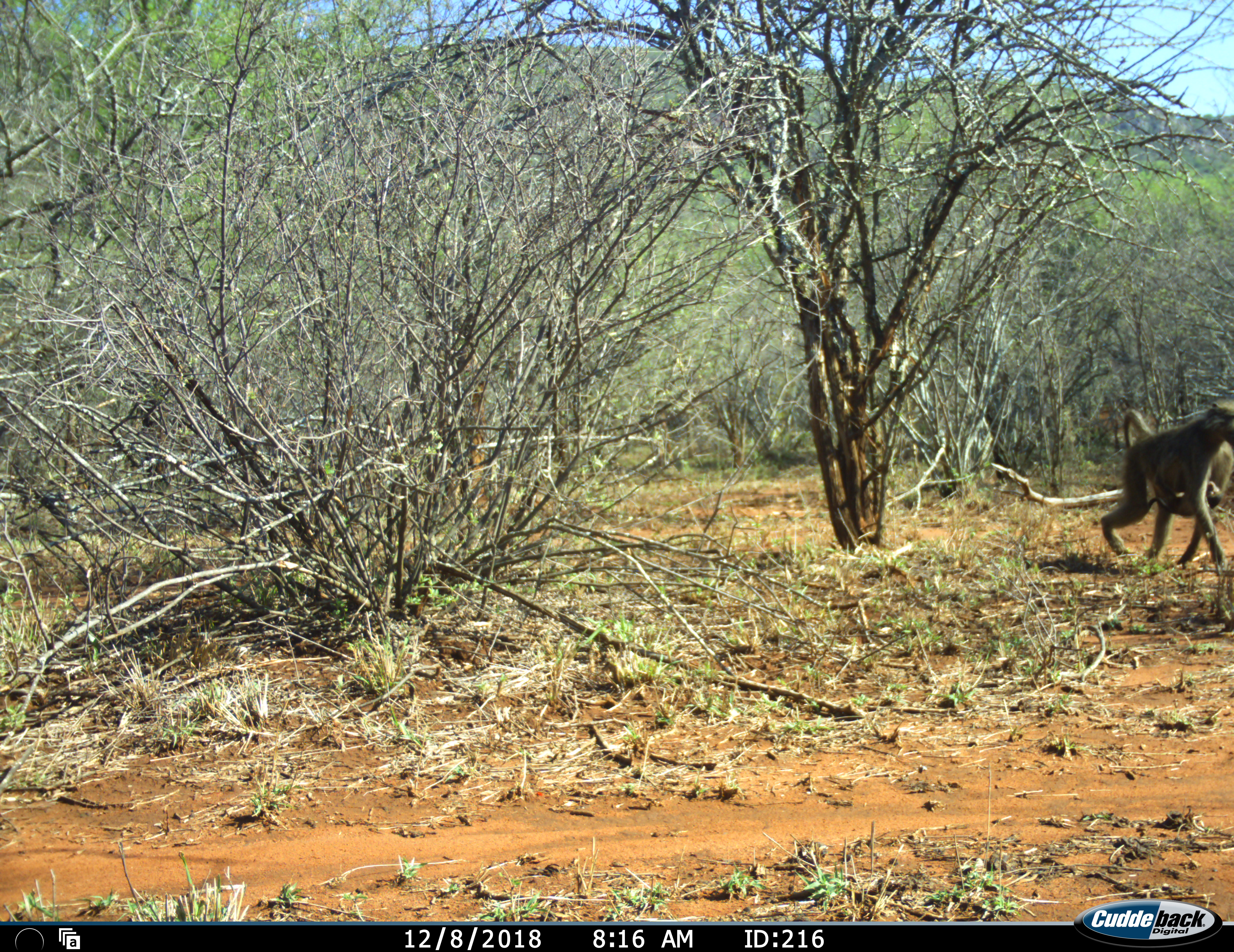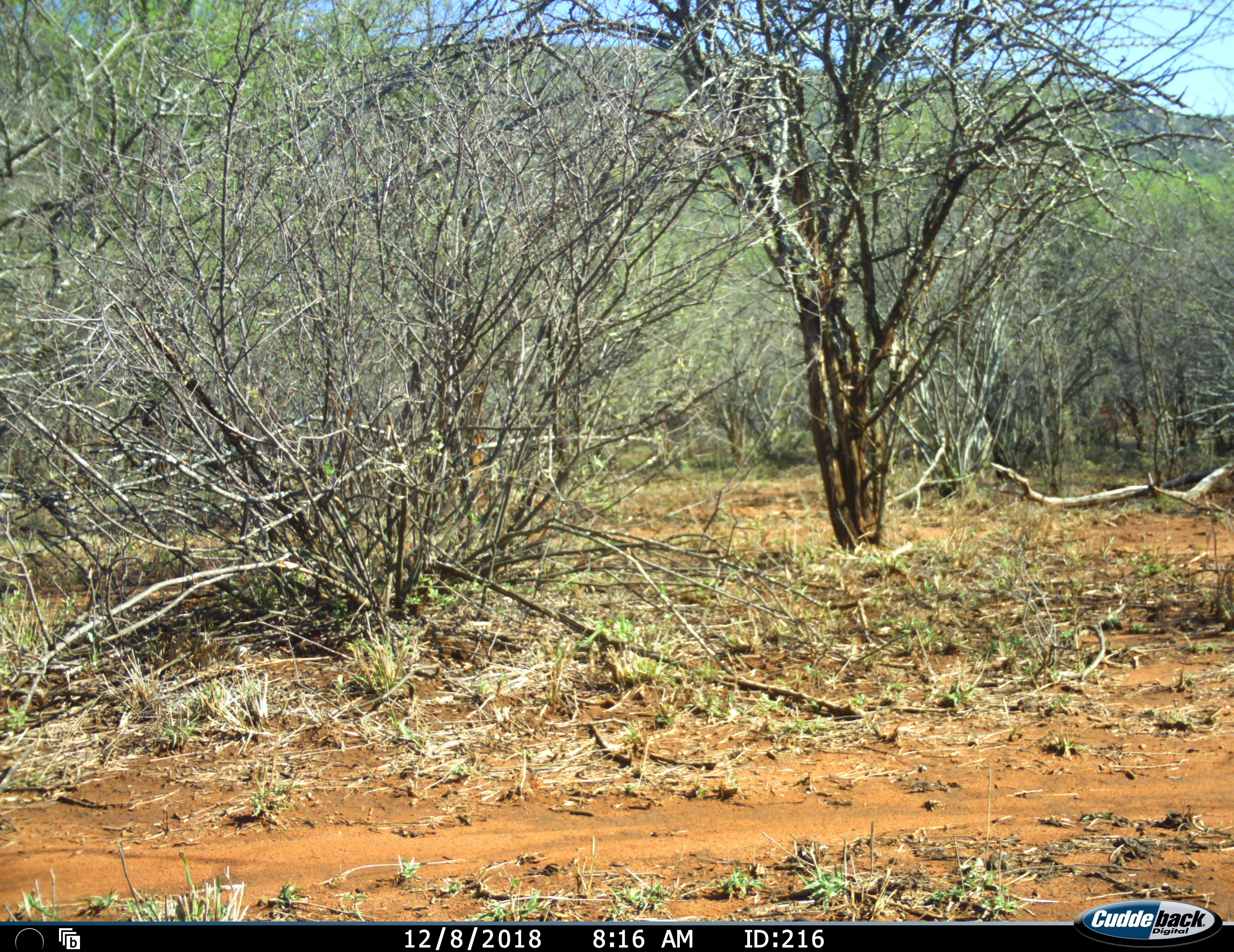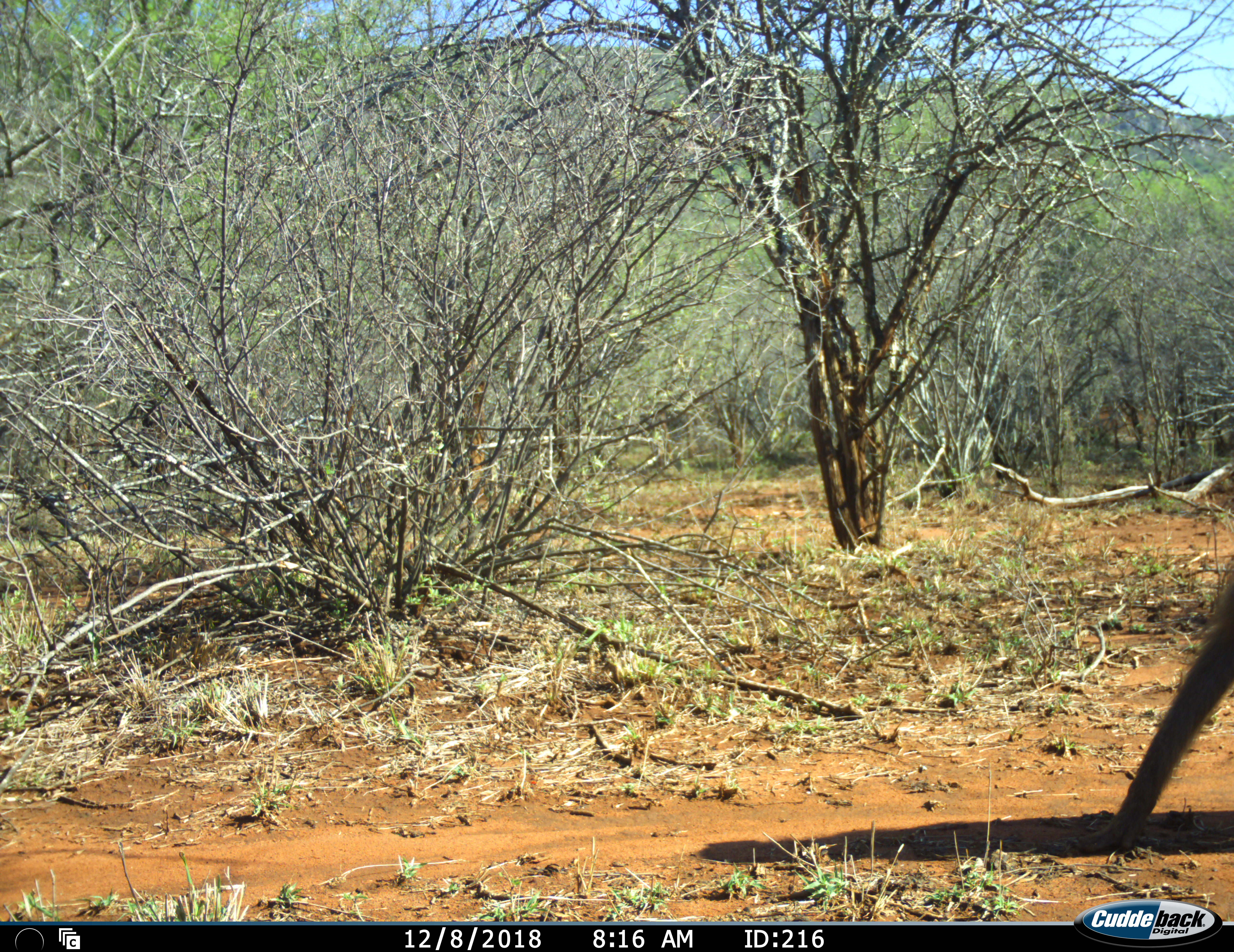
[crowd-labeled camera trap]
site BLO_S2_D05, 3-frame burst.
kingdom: Animalia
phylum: Chordata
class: Mammalia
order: Primates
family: Cercopithecidae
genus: Papio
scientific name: Papio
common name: baboon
Baboon (Papio), count 1. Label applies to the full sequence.